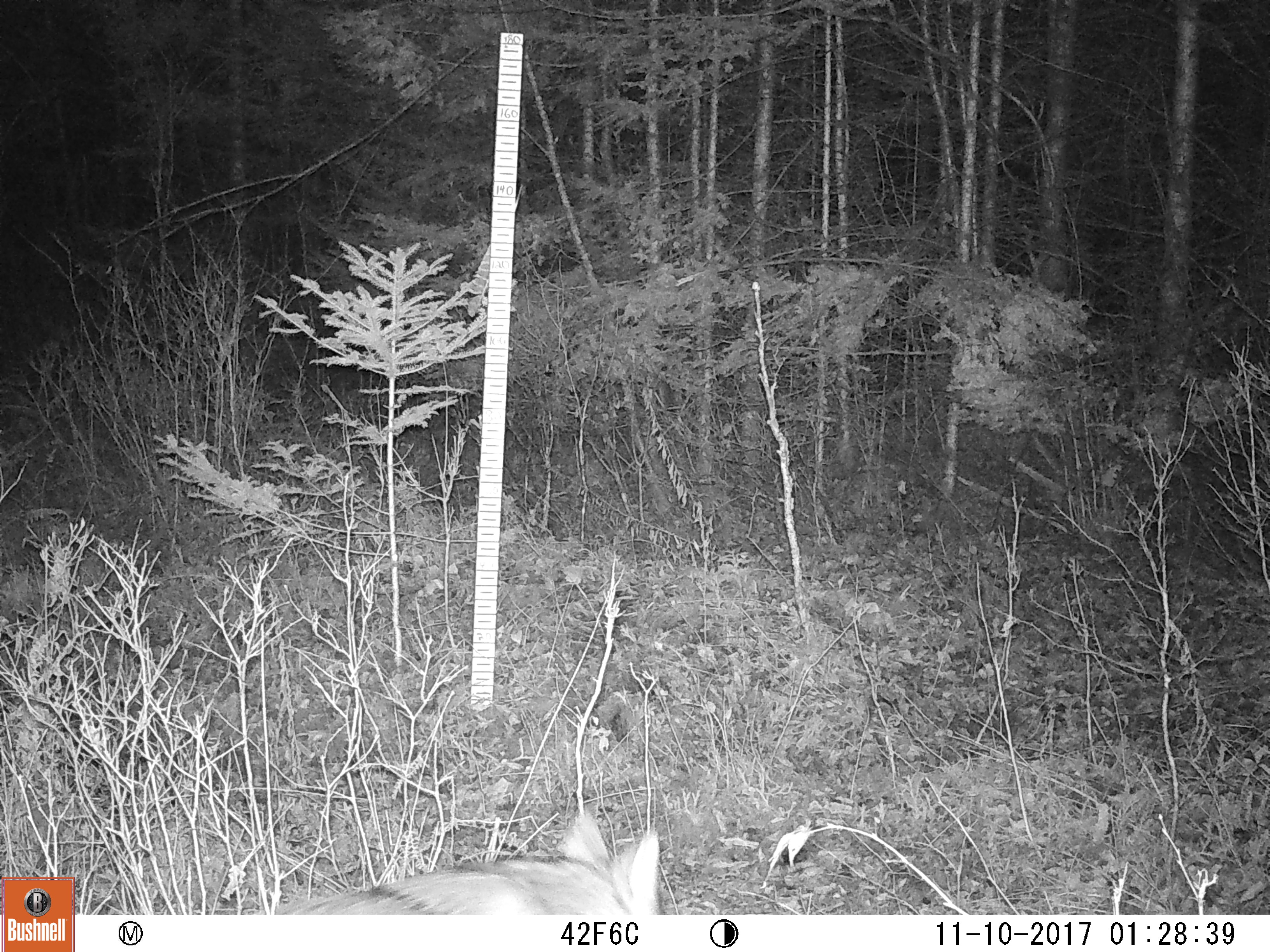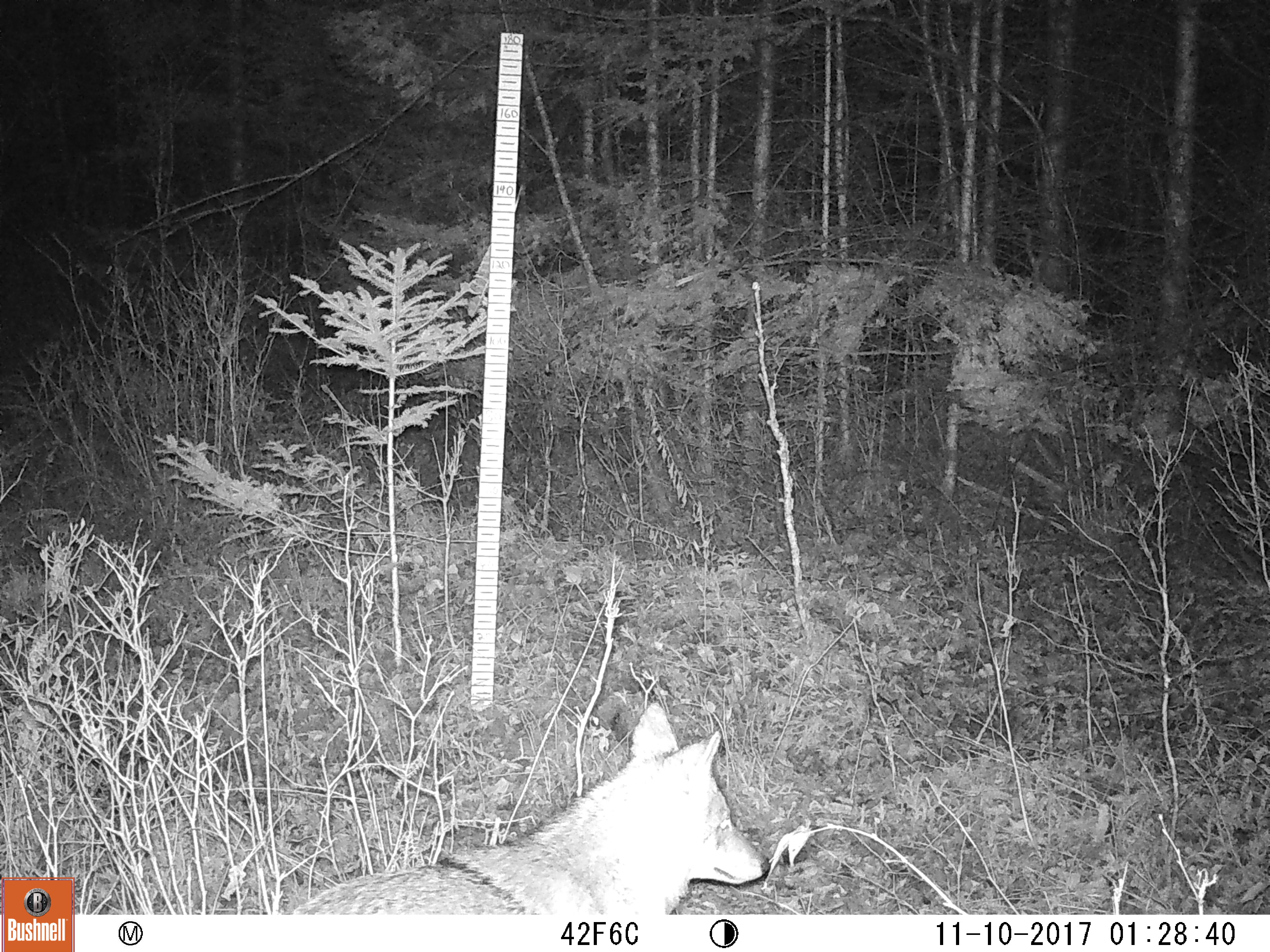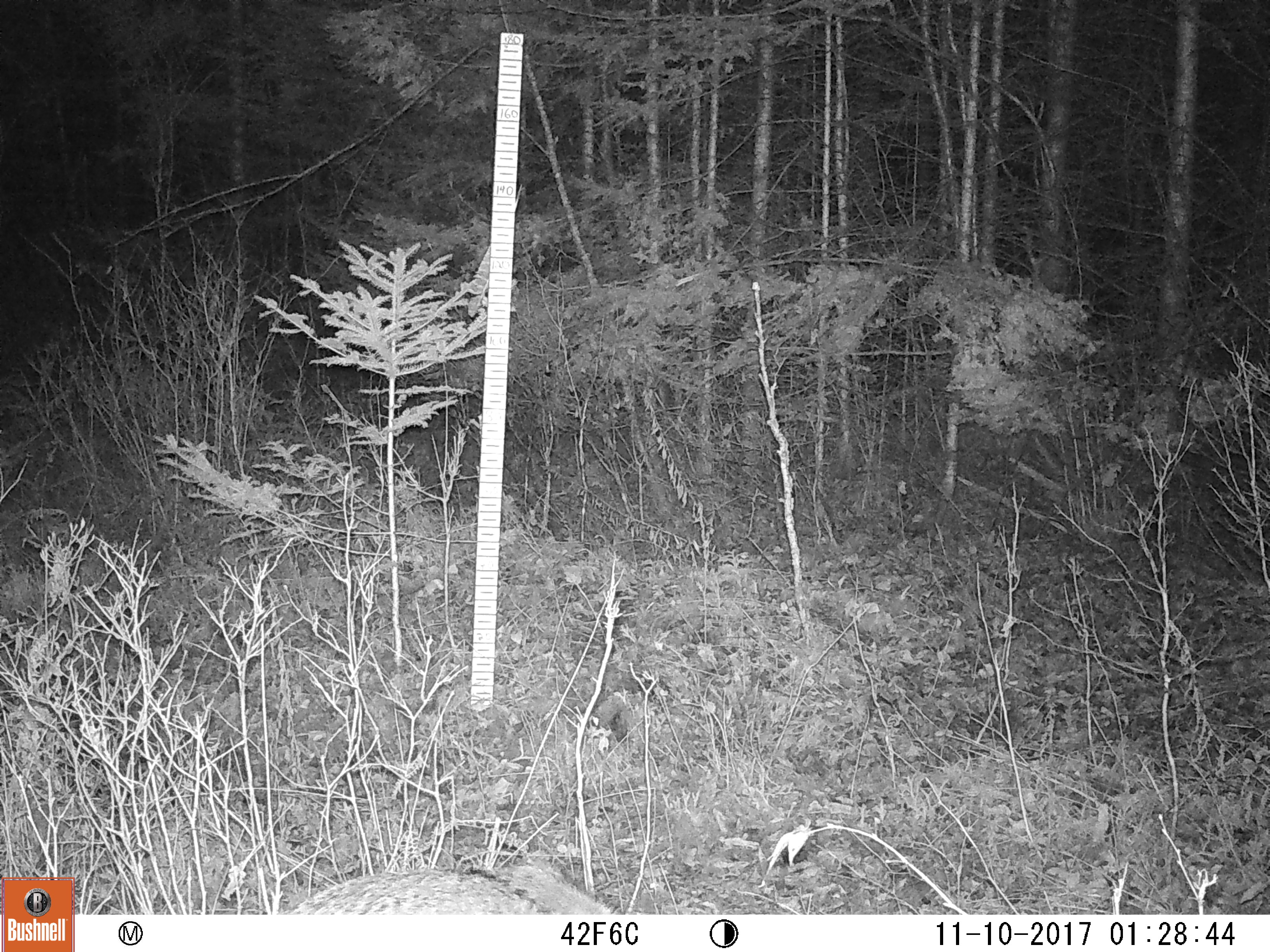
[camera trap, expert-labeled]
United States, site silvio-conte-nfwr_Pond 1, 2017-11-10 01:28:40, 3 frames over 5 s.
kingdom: Animalia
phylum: Chordata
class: Mammalia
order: Carnivora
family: Canidae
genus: Canis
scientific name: Canis latrans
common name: coyote